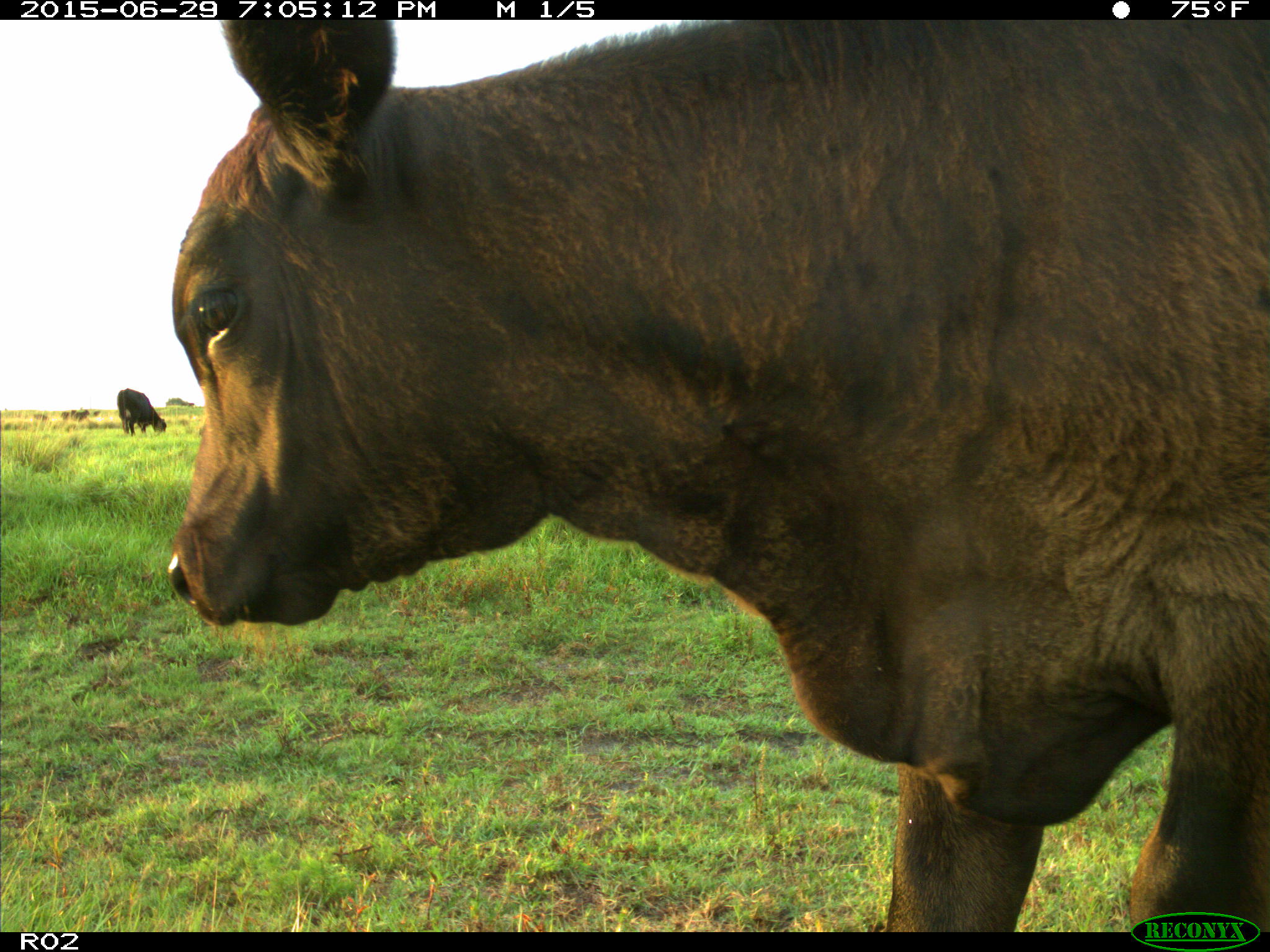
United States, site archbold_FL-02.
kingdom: Animalia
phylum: Chordata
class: Mammalia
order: Artiodactyla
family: Bovidae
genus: Bos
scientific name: Bos taurus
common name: domestic cow